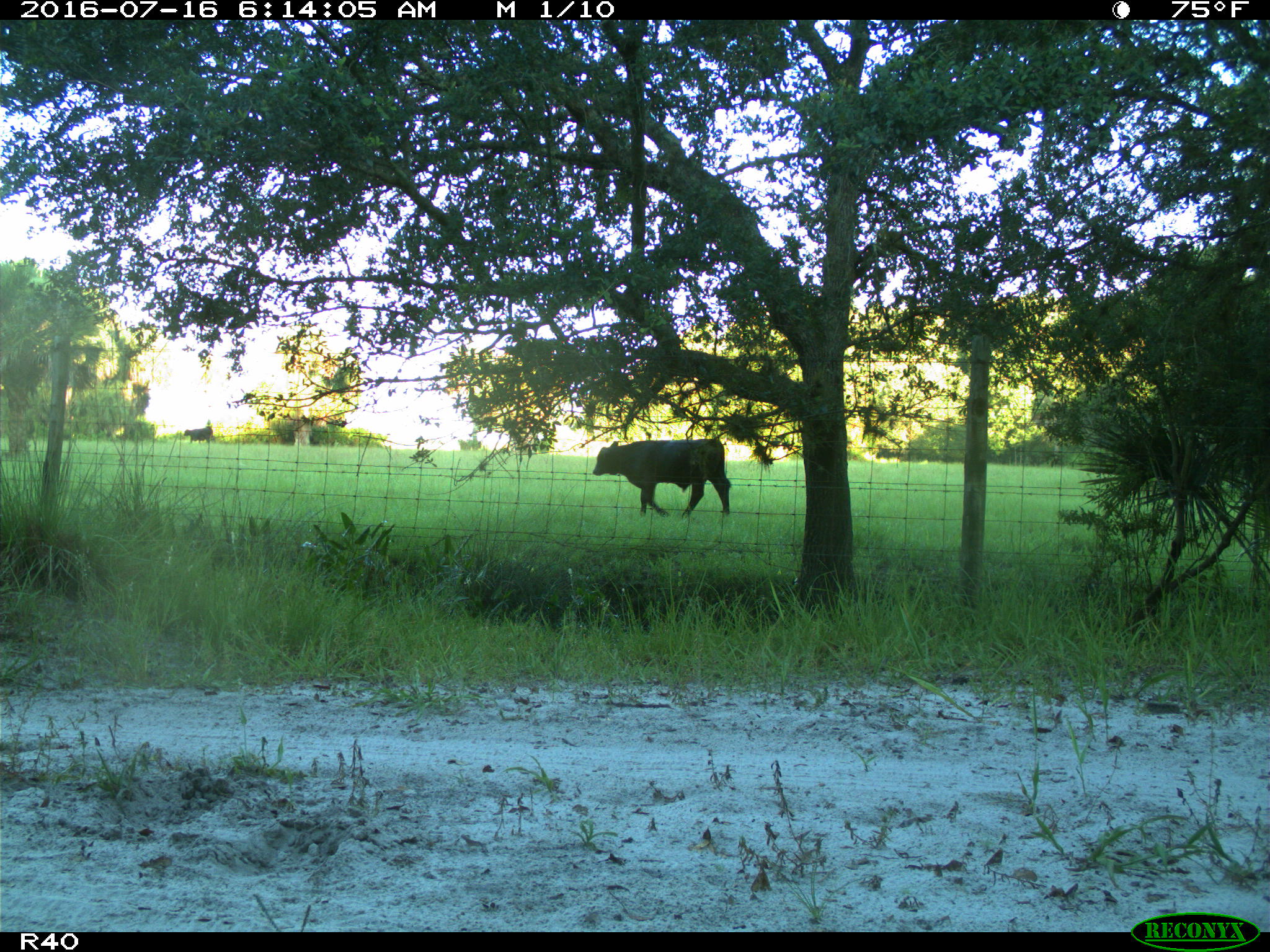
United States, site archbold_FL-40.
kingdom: Animalia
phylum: Chordata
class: Mammalia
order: Artiodactyla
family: Bovidae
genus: Bos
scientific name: Bos taurus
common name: domestic cow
Bos taurus (domestic cow).